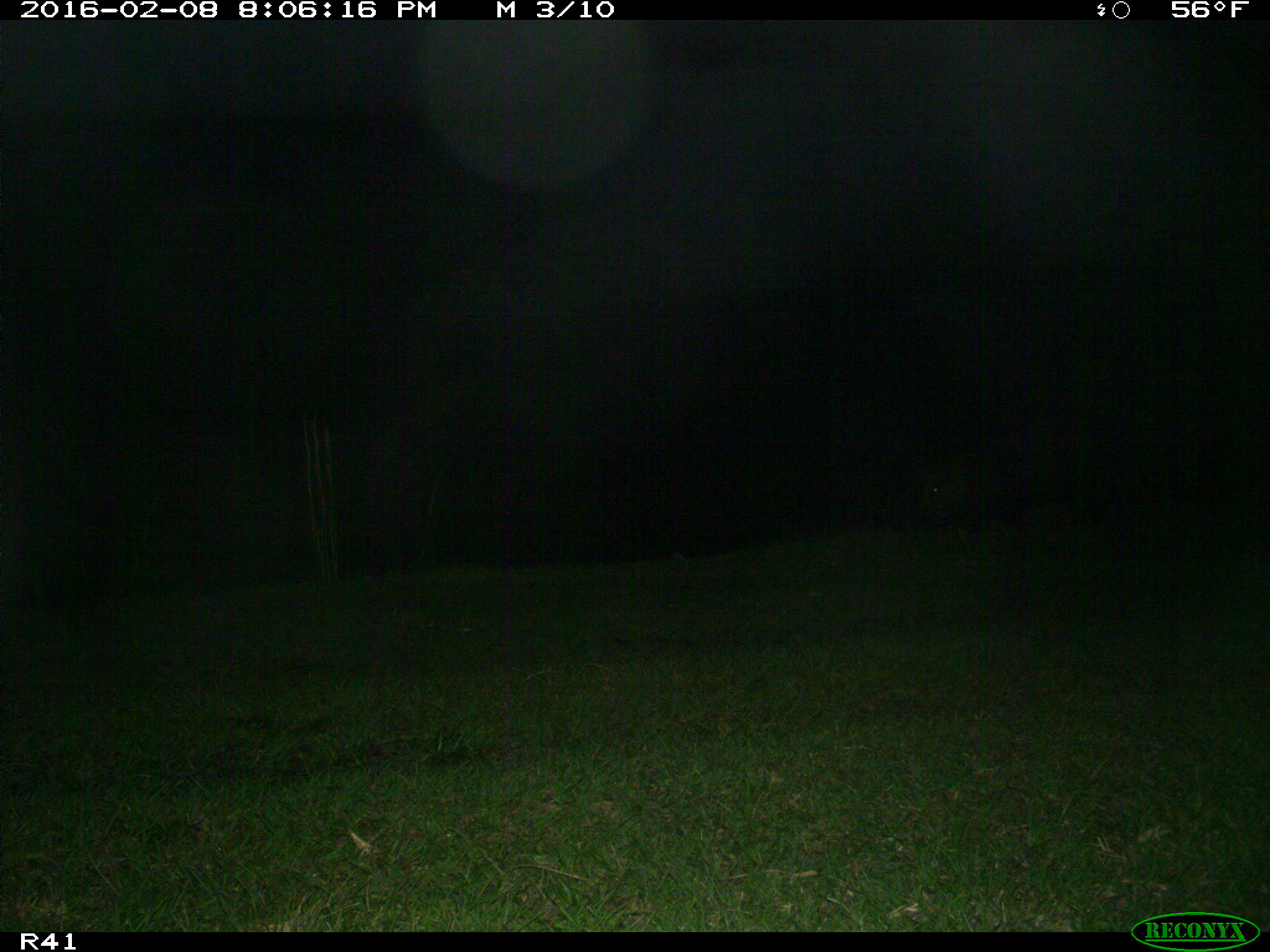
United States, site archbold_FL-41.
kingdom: Animalia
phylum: Chordata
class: Mammalia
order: Artiodactyla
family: Suidae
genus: Sus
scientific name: Sus scrofa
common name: wild boar